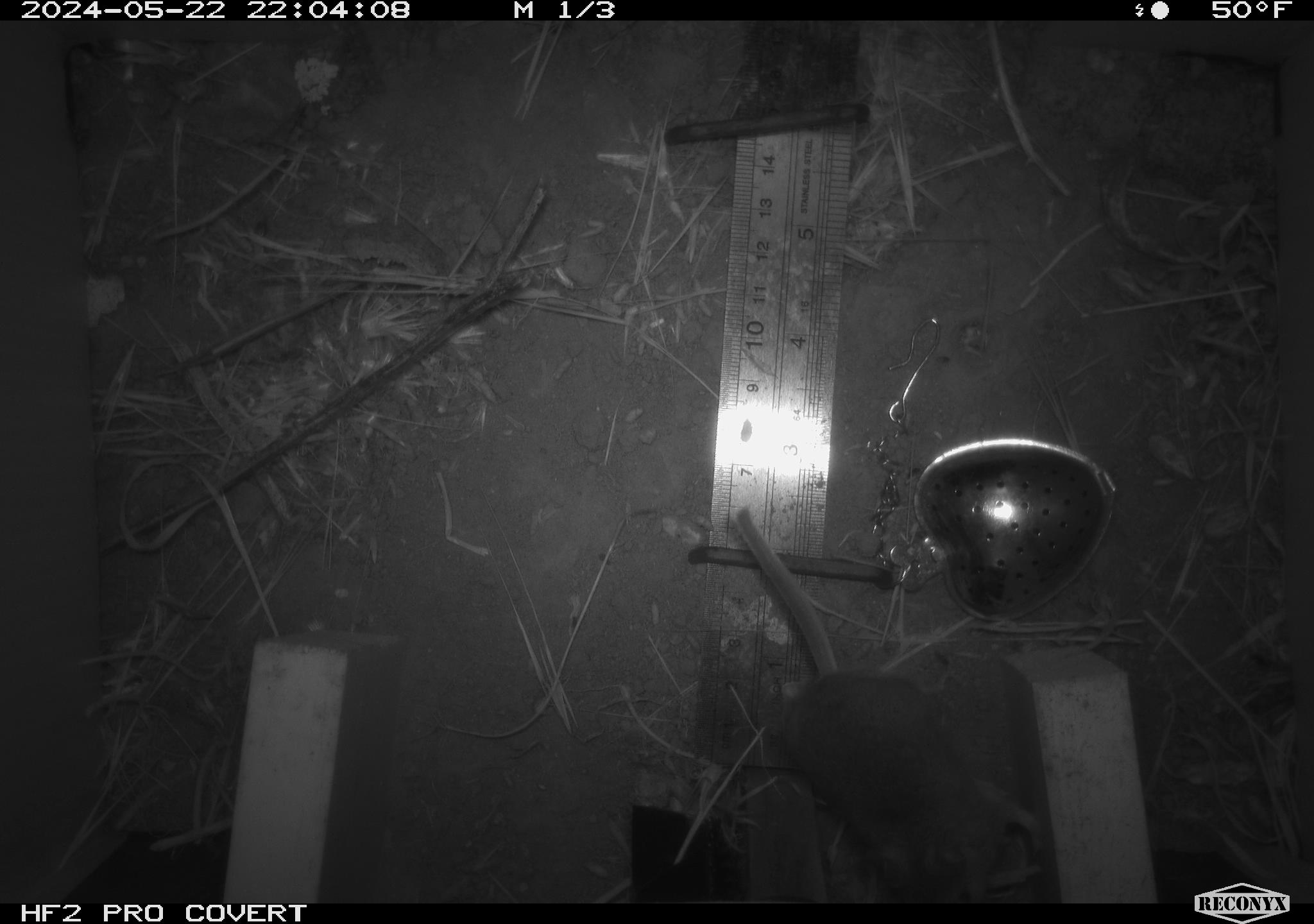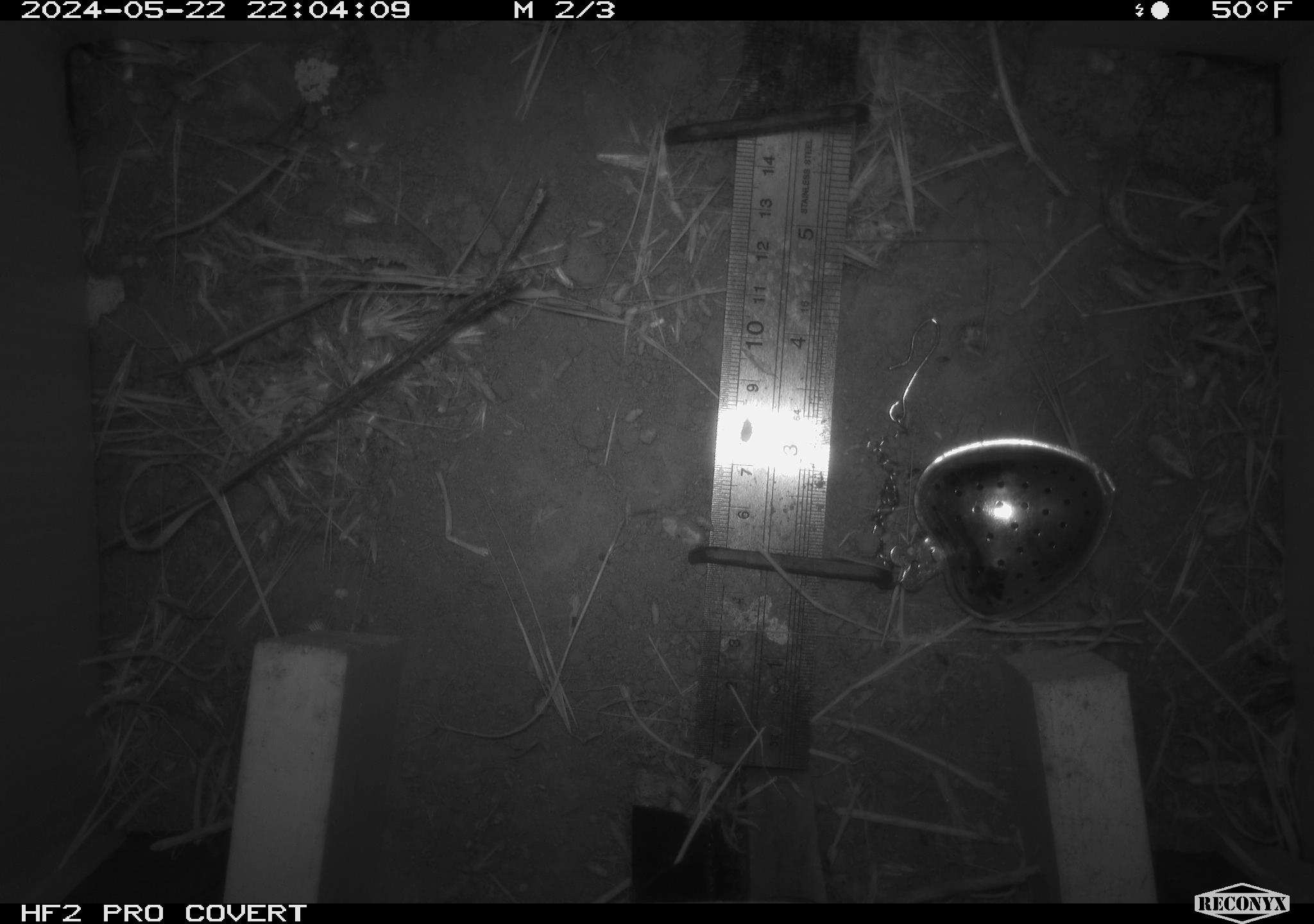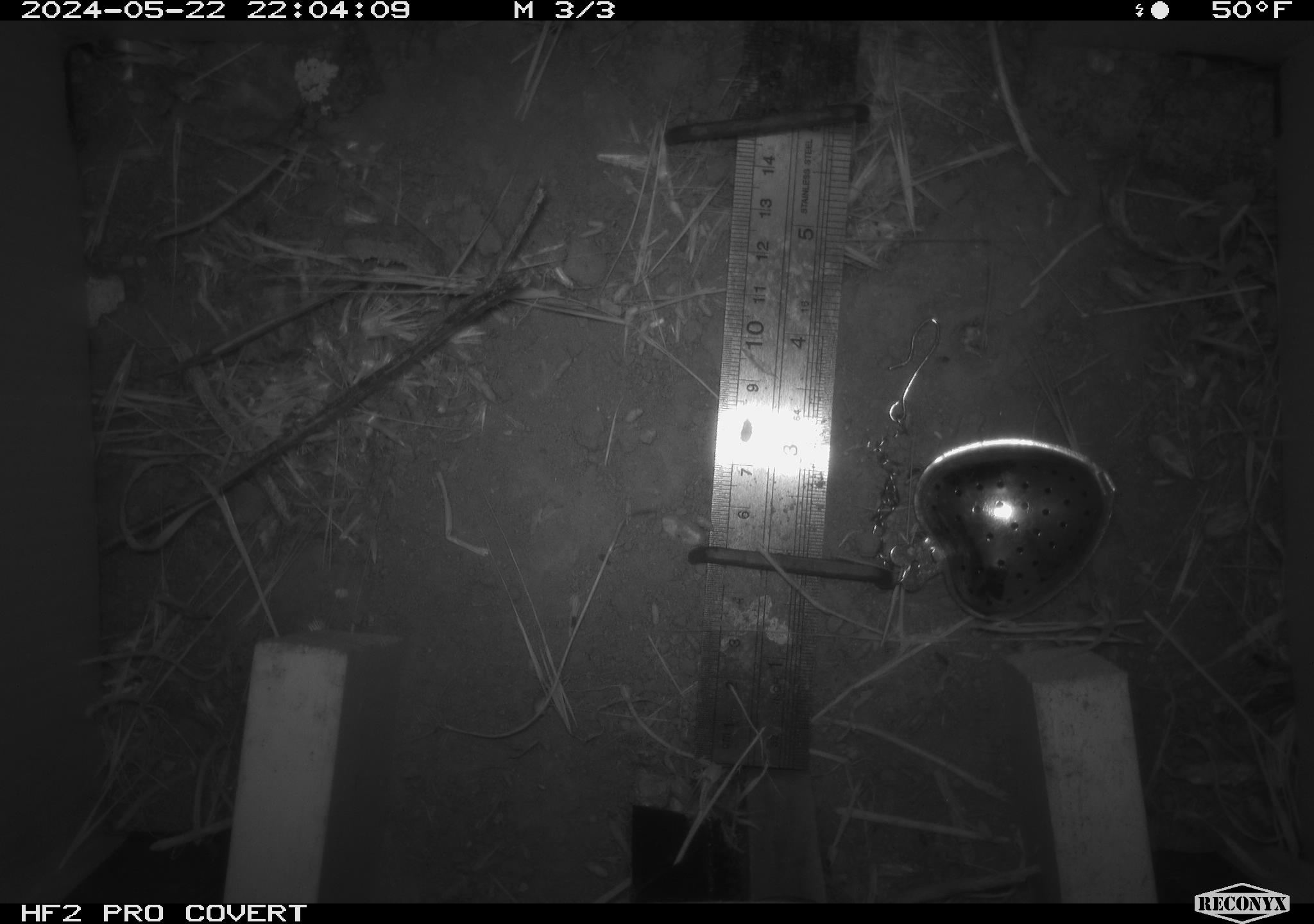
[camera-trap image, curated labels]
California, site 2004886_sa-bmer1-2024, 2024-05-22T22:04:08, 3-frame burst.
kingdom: Animalia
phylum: Chordata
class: Mammalia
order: Rodentia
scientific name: Rodentia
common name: mouse species